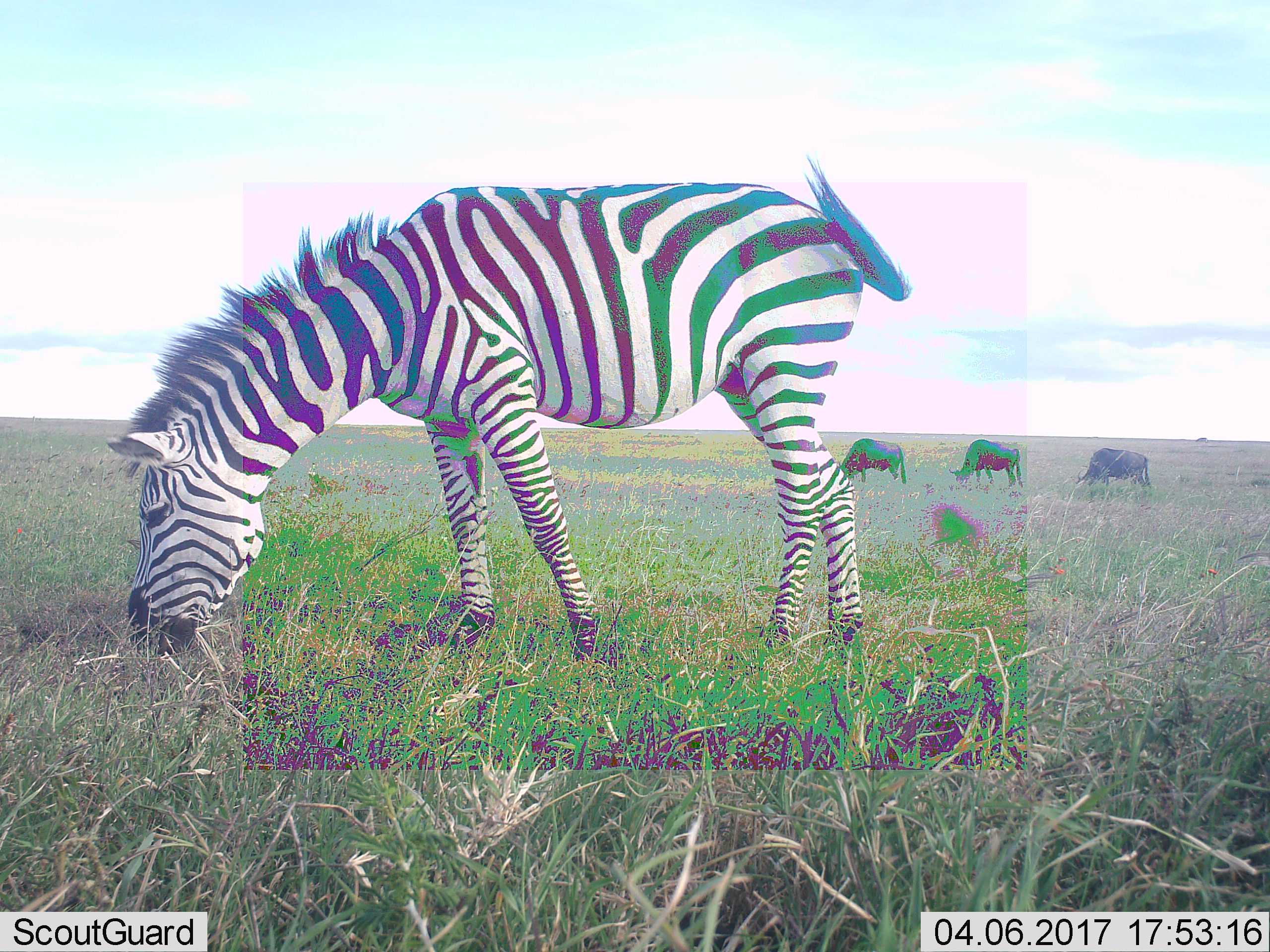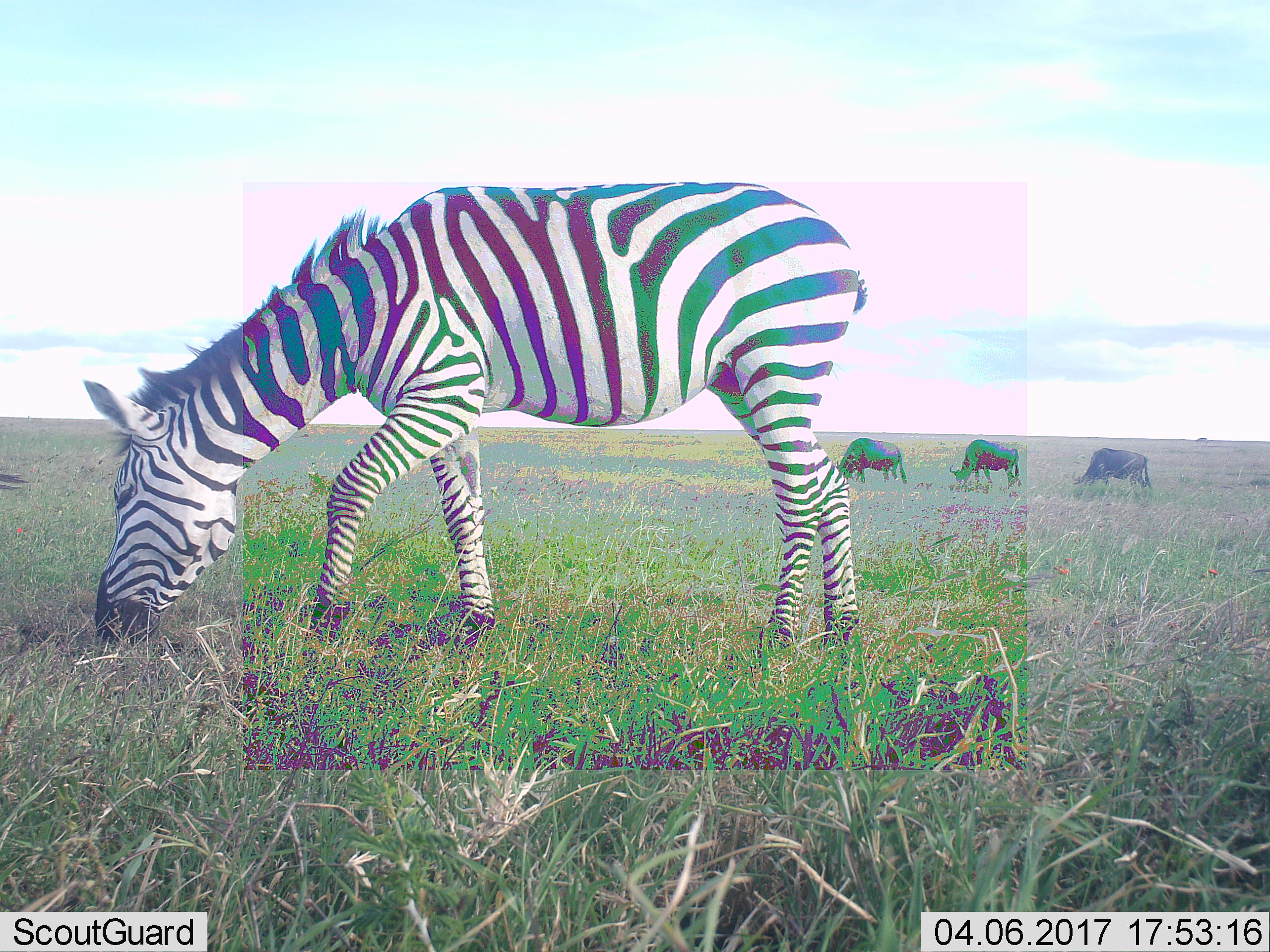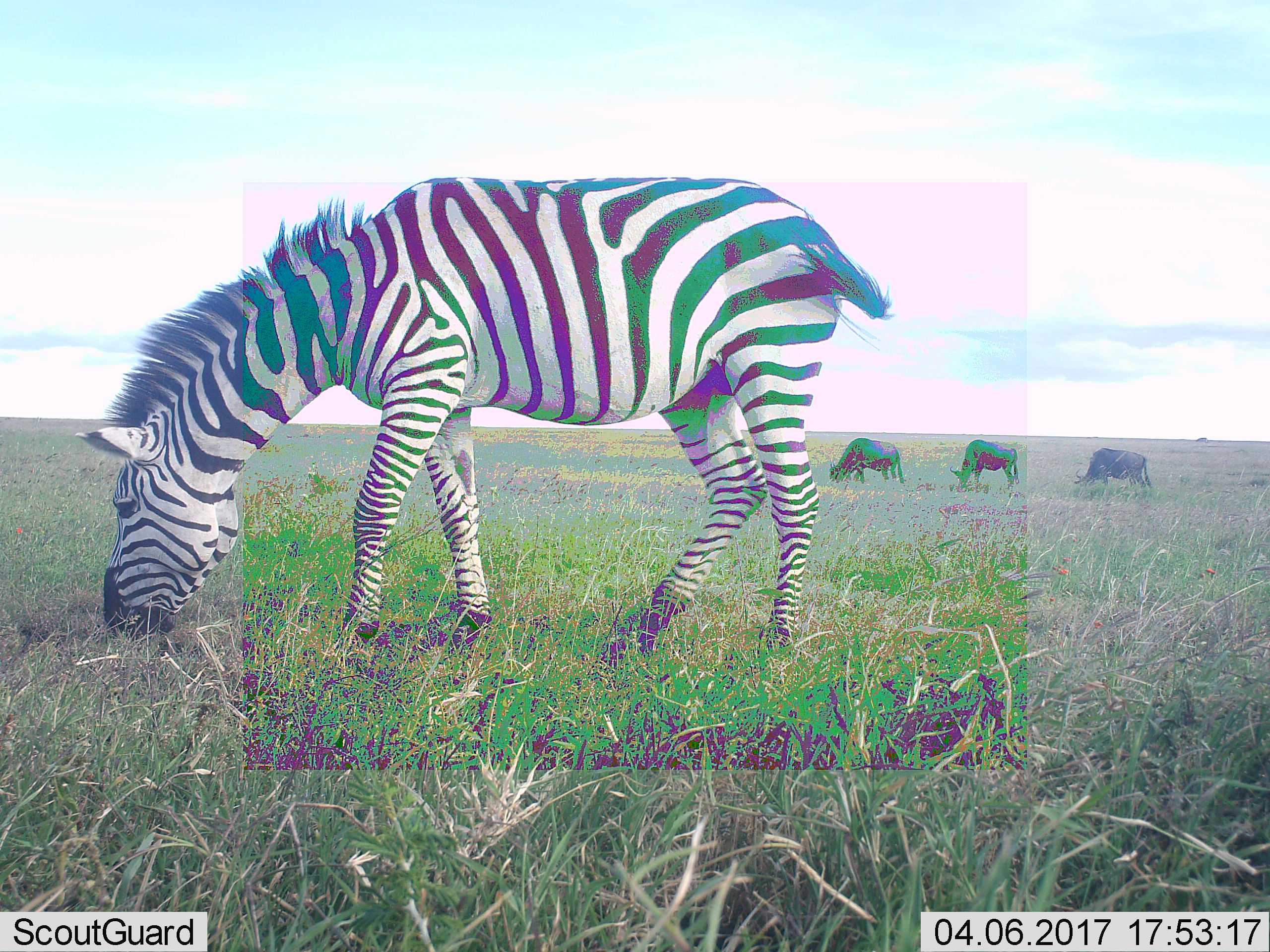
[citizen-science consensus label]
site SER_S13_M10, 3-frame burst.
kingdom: Animalia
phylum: Chordata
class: Mammalia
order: Artiodactyla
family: Bovidae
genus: Connochaetes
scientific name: Connochaetes taurinus taurinus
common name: blue wildebeest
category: wildebeestblue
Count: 3.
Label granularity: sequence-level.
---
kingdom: Animalia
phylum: Chordata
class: Mammalia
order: Perissodactyla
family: Equidae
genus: Equus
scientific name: Equus quagga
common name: plains zebra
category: zebraplains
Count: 1.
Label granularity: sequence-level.